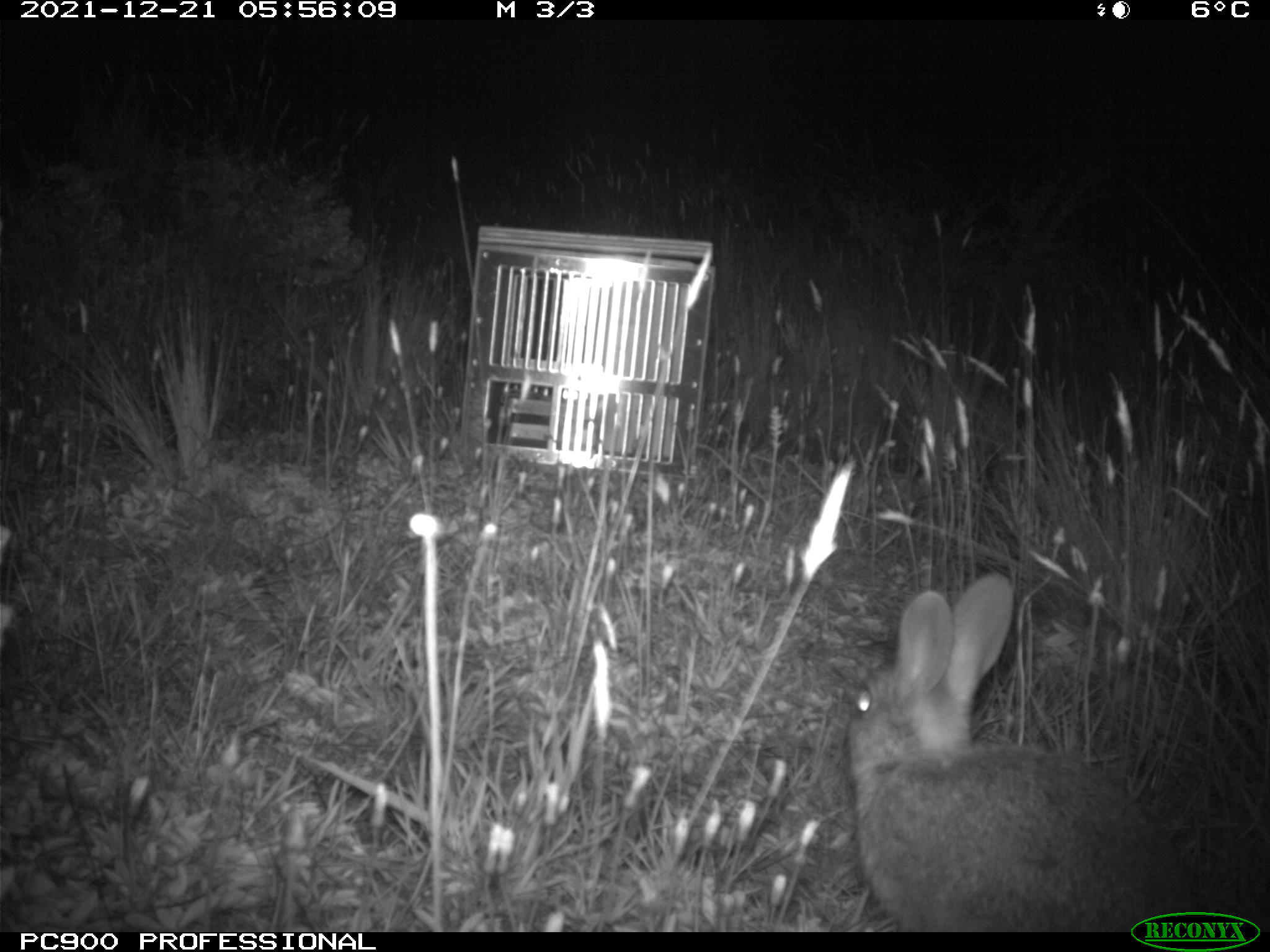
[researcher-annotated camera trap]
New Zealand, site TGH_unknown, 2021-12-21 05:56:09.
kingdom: Animalia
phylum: Chordata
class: Mammalia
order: Lagomorpha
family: Leporidae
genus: Oryctolagus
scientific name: Oryctolagus cuniculus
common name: european rabbit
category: rabbit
Rabbit (european rabbit) (Oryctolagus cuniculus).